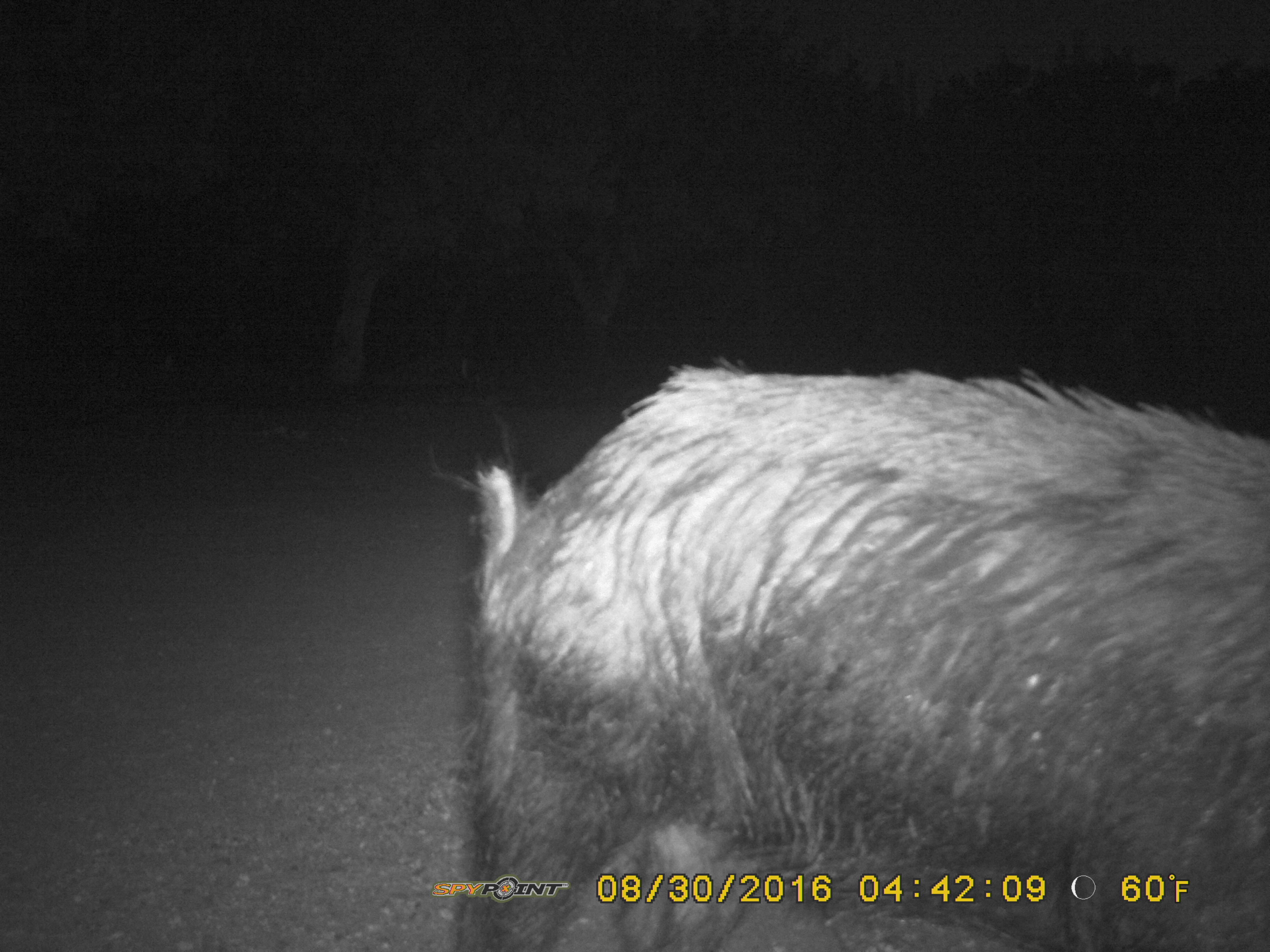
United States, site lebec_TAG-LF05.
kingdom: Animalia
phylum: Chordata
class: Mammalia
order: Artiodactyla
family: Suidae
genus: Sus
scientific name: Sus scrofa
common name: wild boar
Sus scrofa (wild boar).